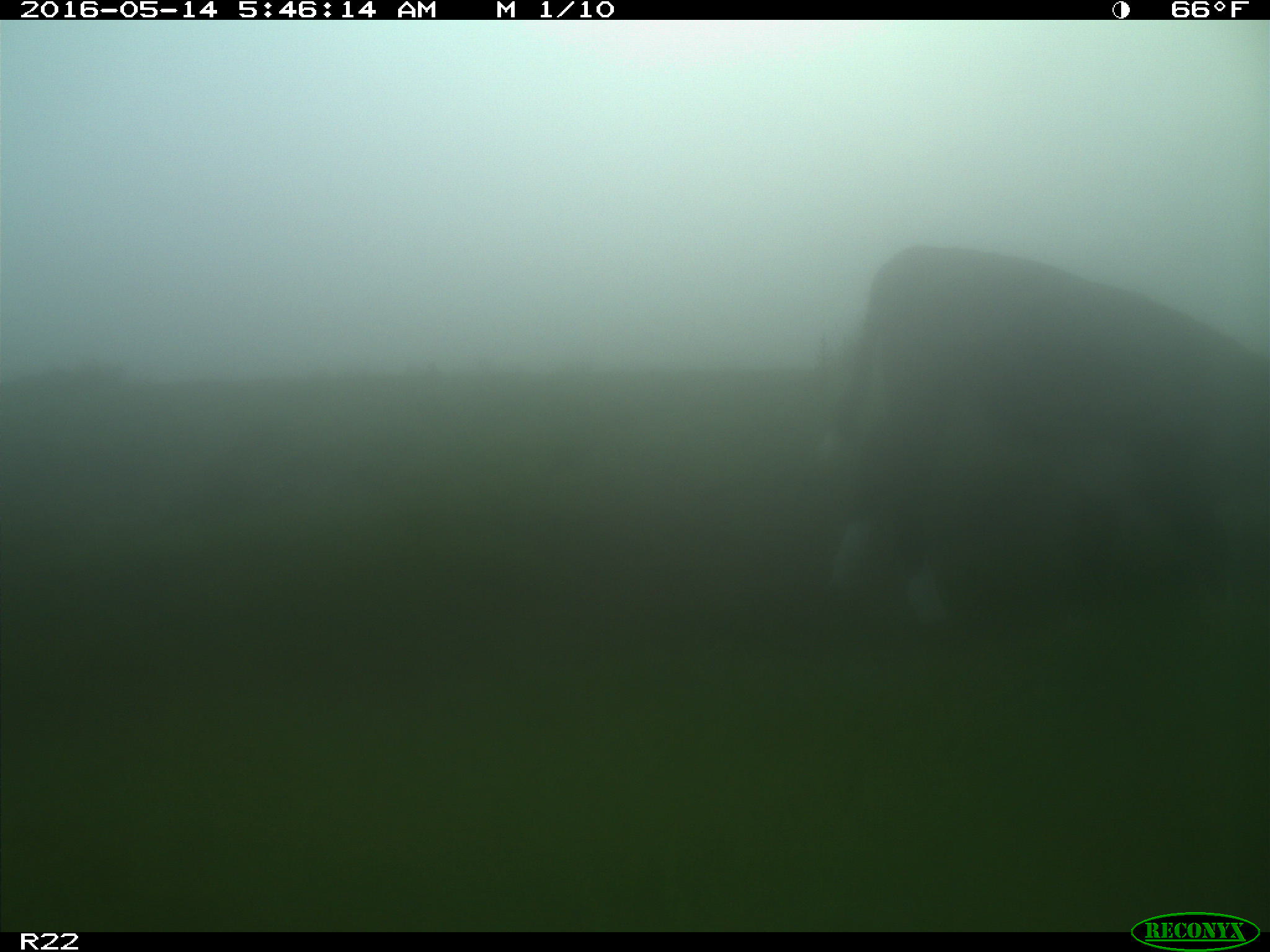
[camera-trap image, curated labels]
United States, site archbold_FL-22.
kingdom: Animalia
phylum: Chordata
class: Mammalia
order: Artiodactyla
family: Bovidae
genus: Bos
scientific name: Bos taurus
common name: domestic cow